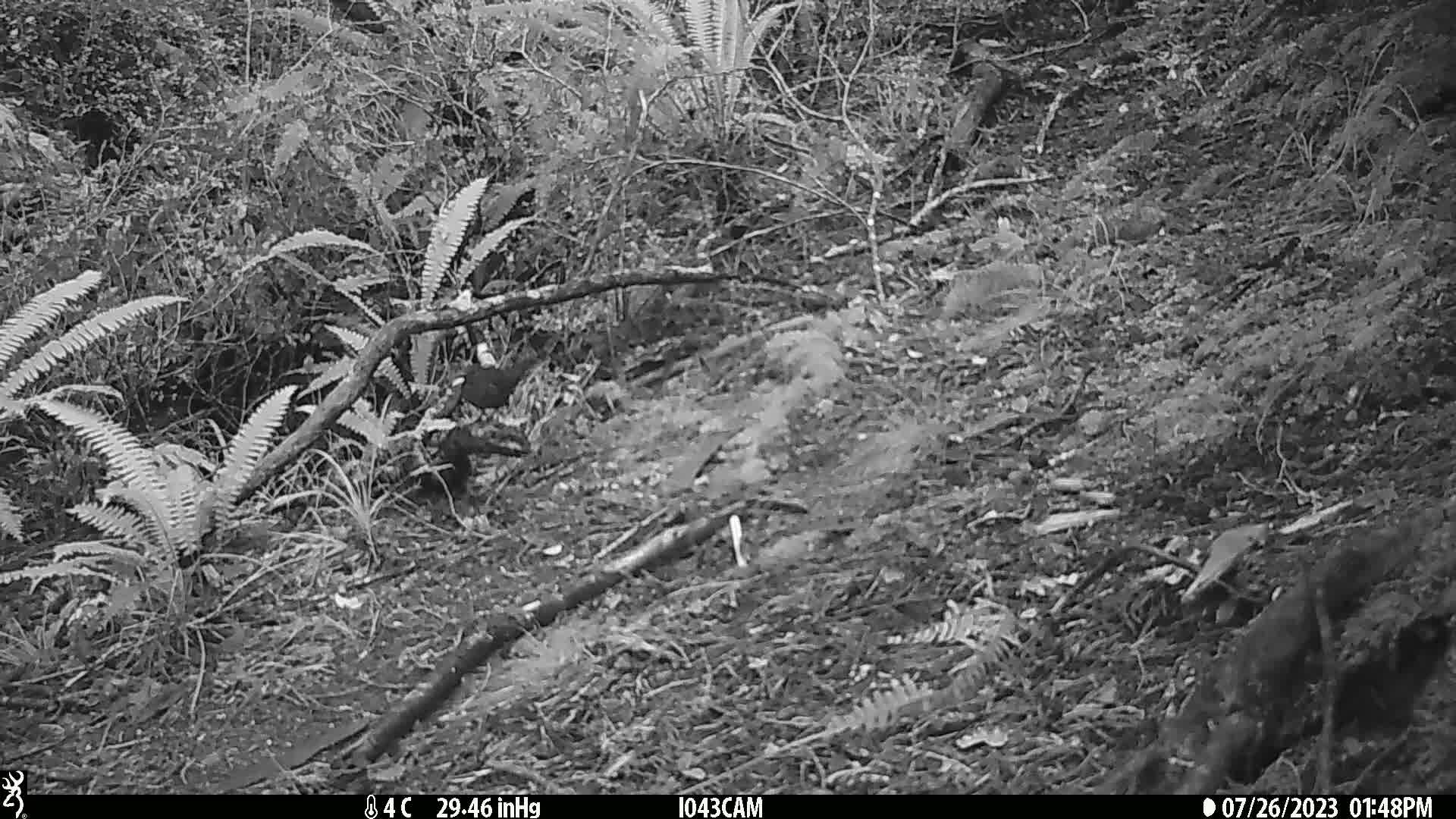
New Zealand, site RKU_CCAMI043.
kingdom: Animalia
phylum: Chordata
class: Aves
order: Passeriformes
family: Turdidae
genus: Turdus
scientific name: Turdus merula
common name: eurasian blackbird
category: blackbird